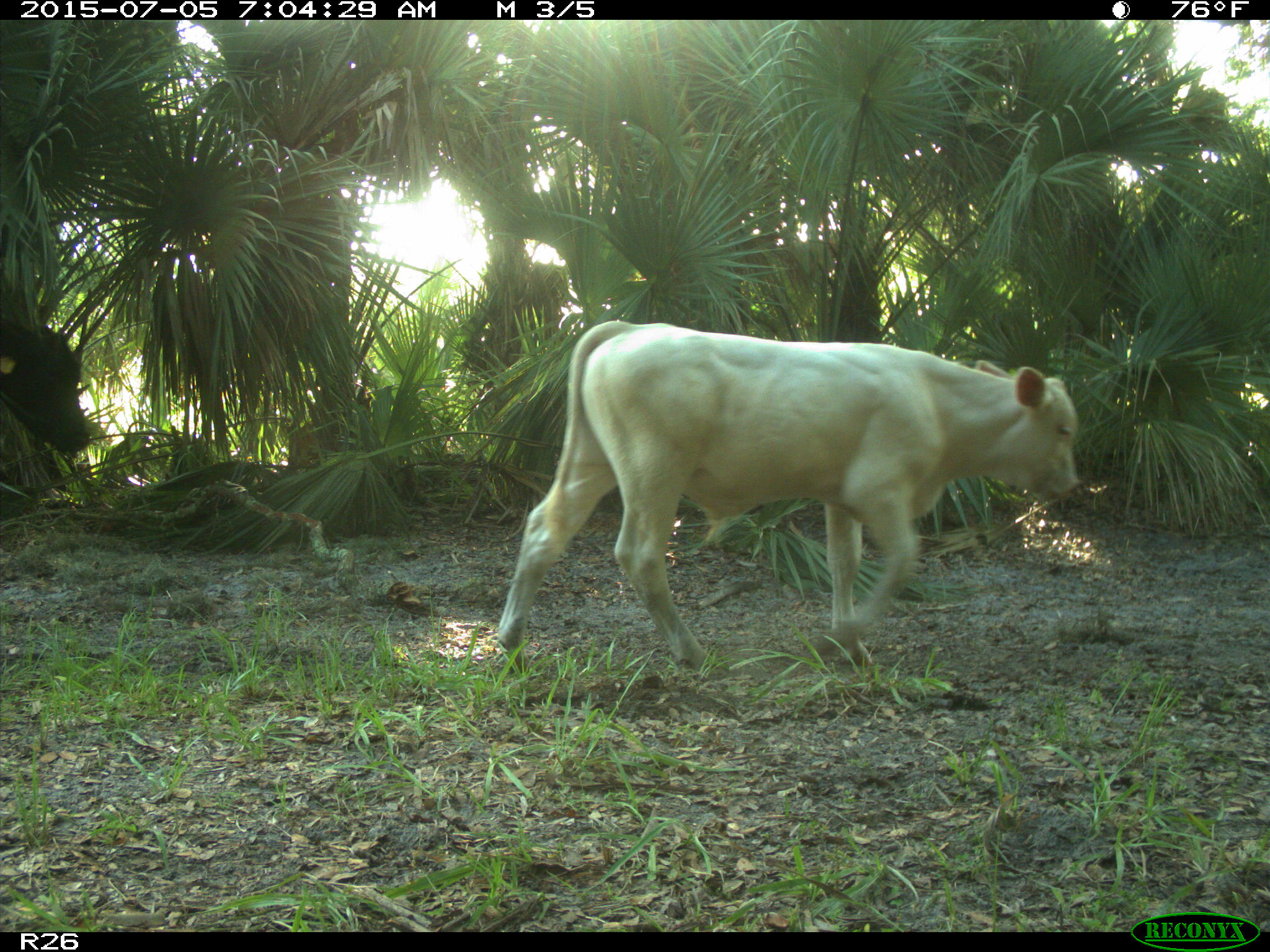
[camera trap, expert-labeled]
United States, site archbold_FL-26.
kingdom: Animalia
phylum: Chordata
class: Mammalia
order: Artiodactyla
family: Bovidae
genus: Bos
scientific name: Bos taurus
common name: domestic cow